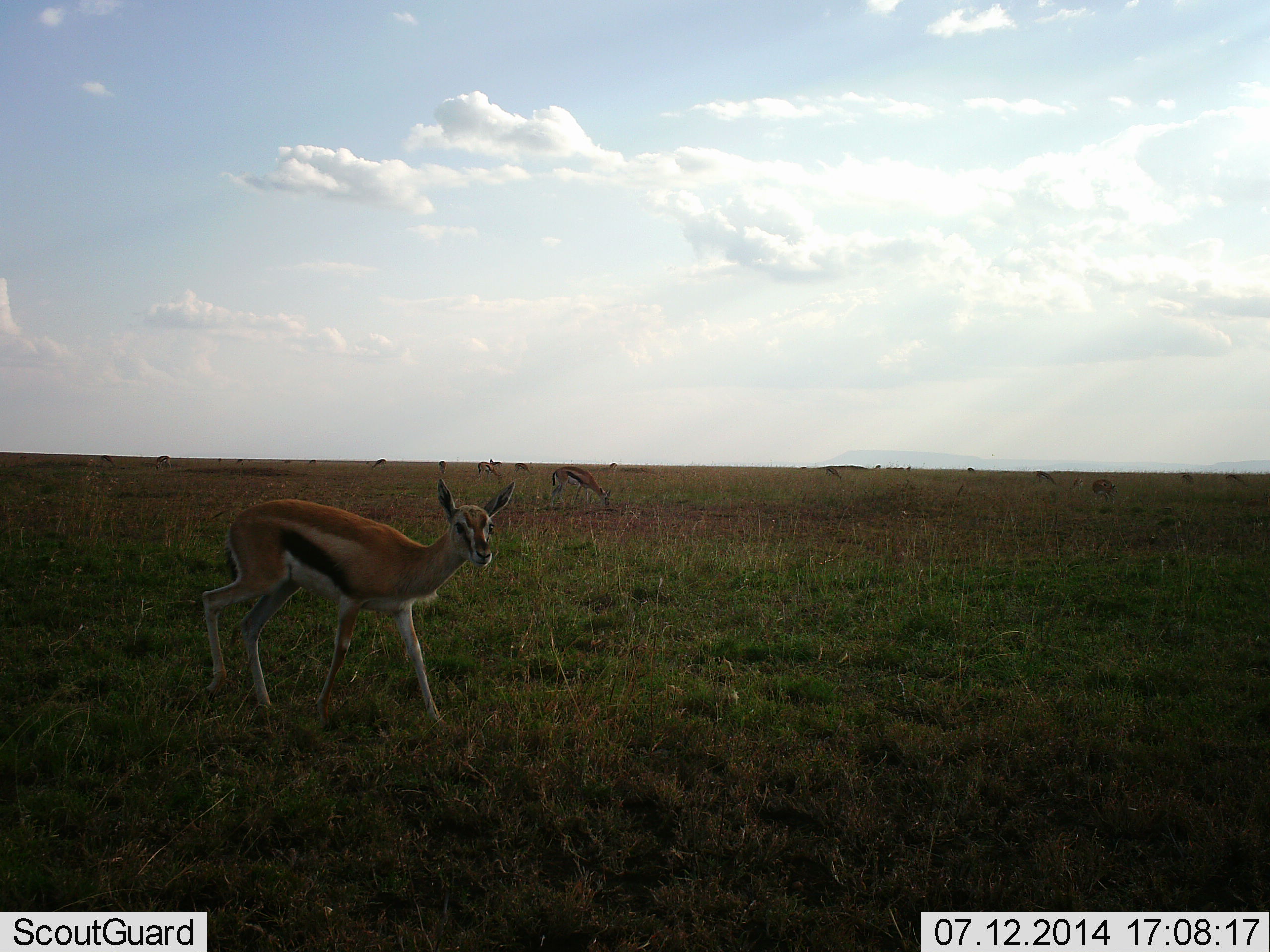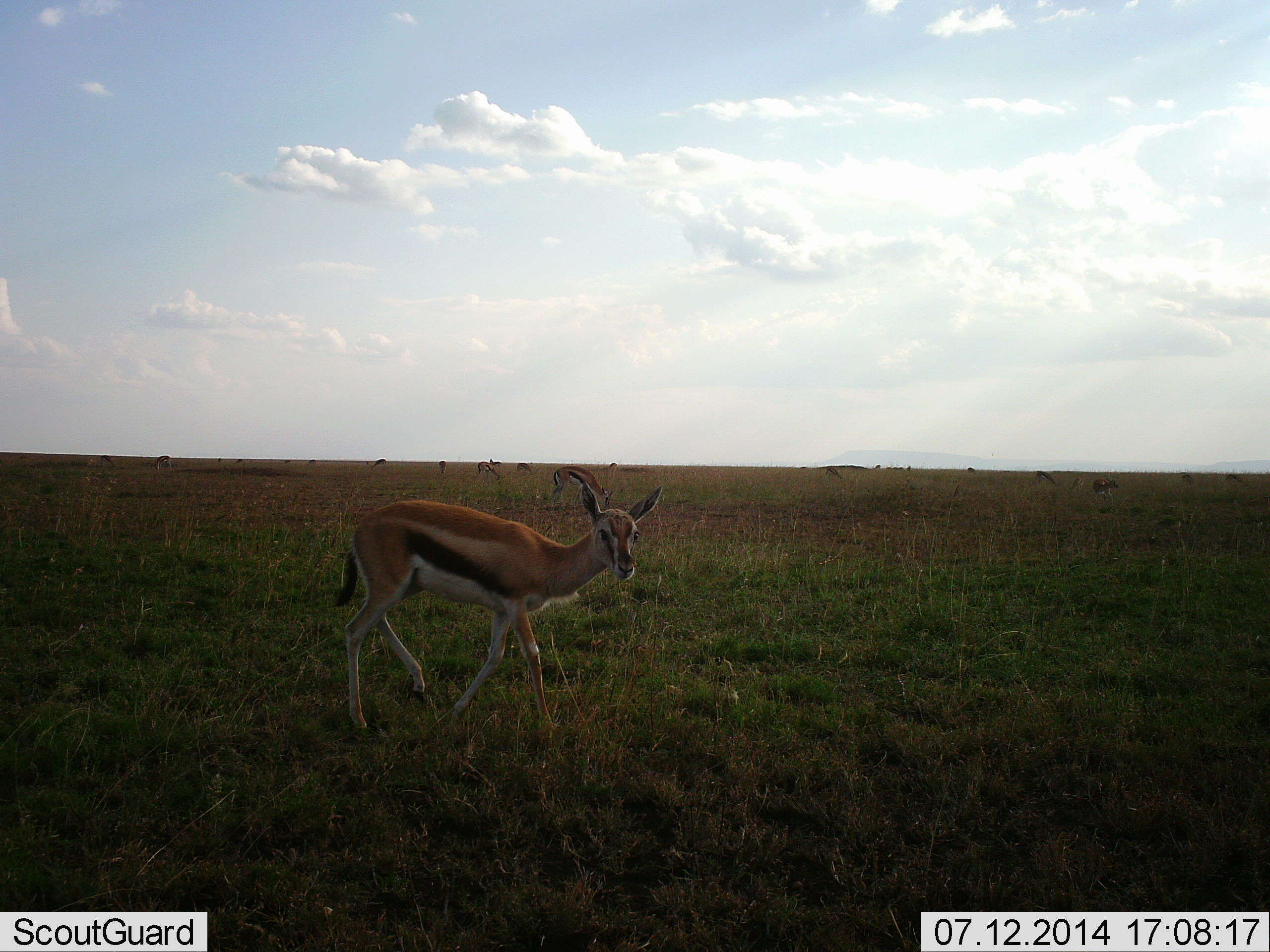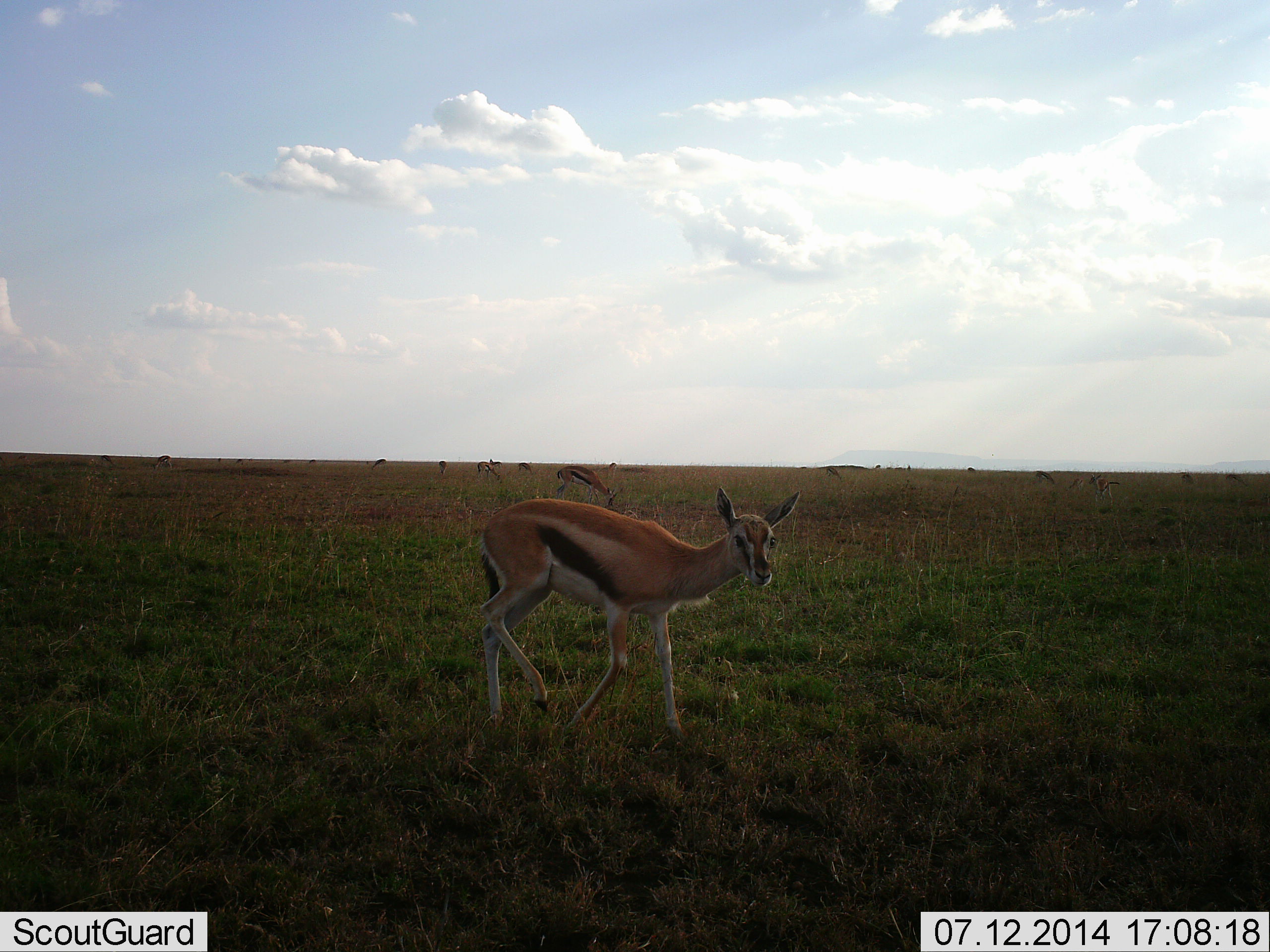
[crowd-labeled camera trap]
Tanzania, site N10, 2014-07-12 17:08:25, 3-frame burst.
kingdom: Animalia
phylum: Chordata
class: Mammalia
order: Artiodactyla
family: Bovidae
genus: Eudorcas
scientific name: Eudorcas thomsonii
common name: thomson's gazelle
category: gazellethomsons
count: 7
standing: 40%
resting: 0%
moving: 80%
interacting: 0%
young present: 20%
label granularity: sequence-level